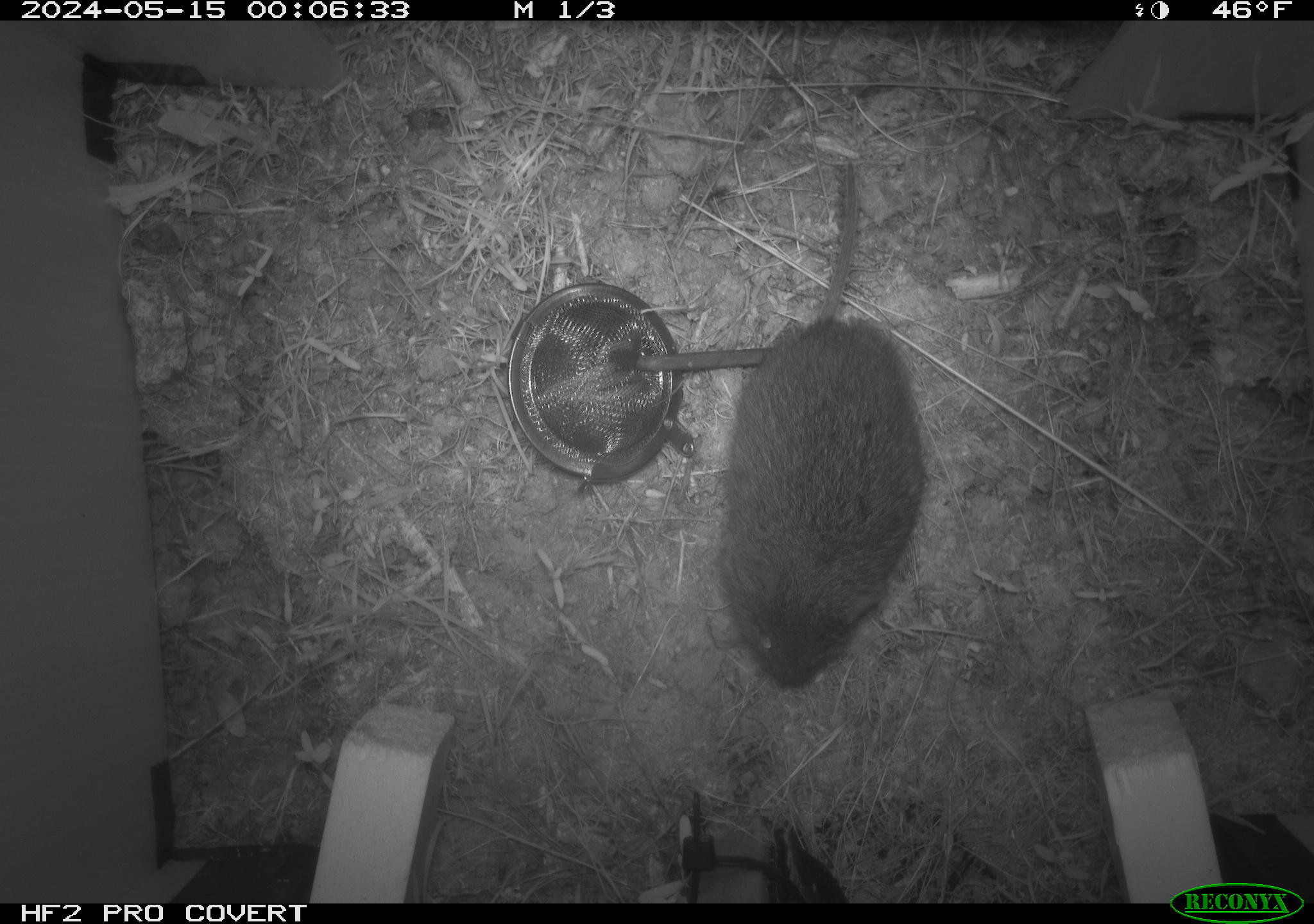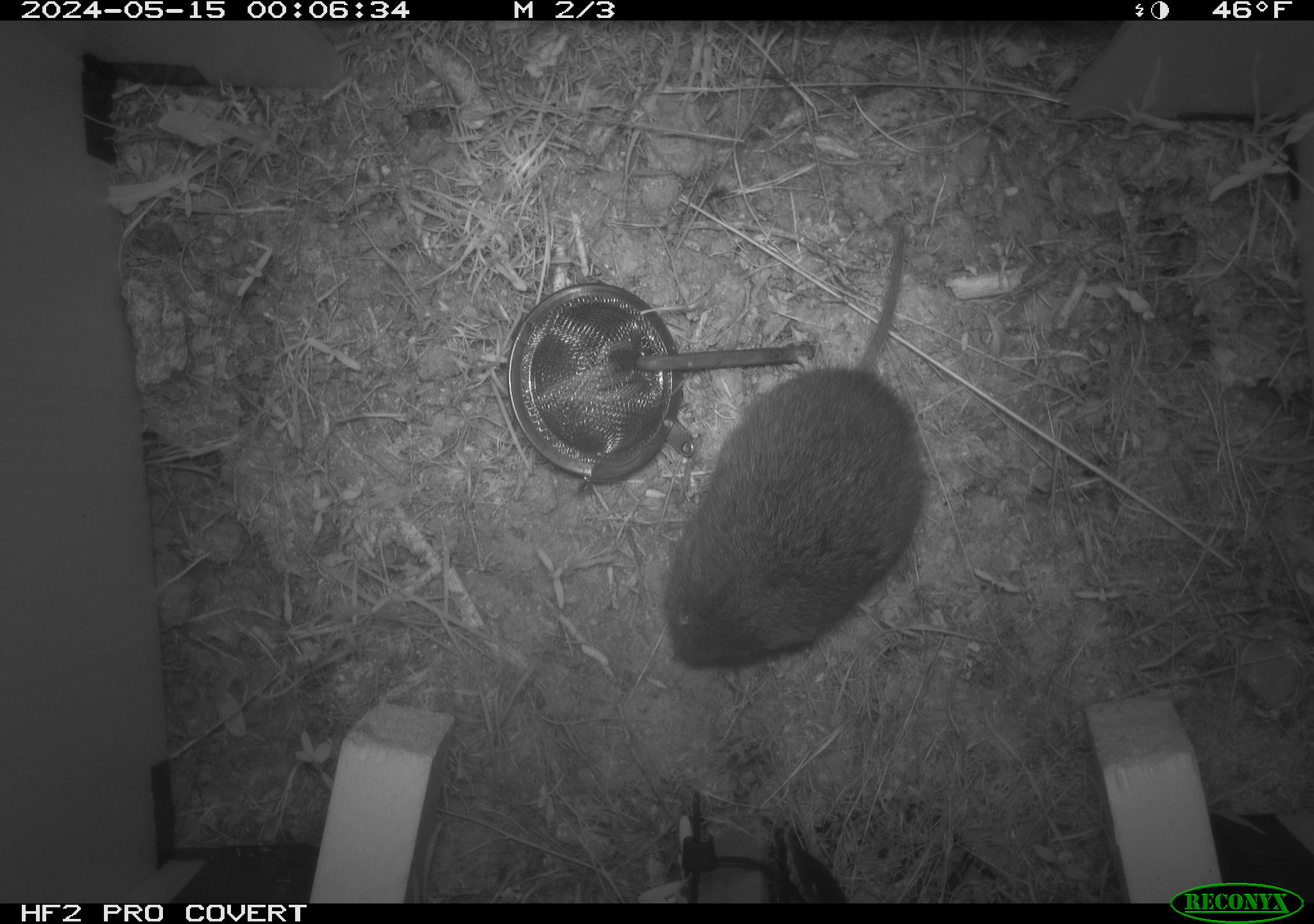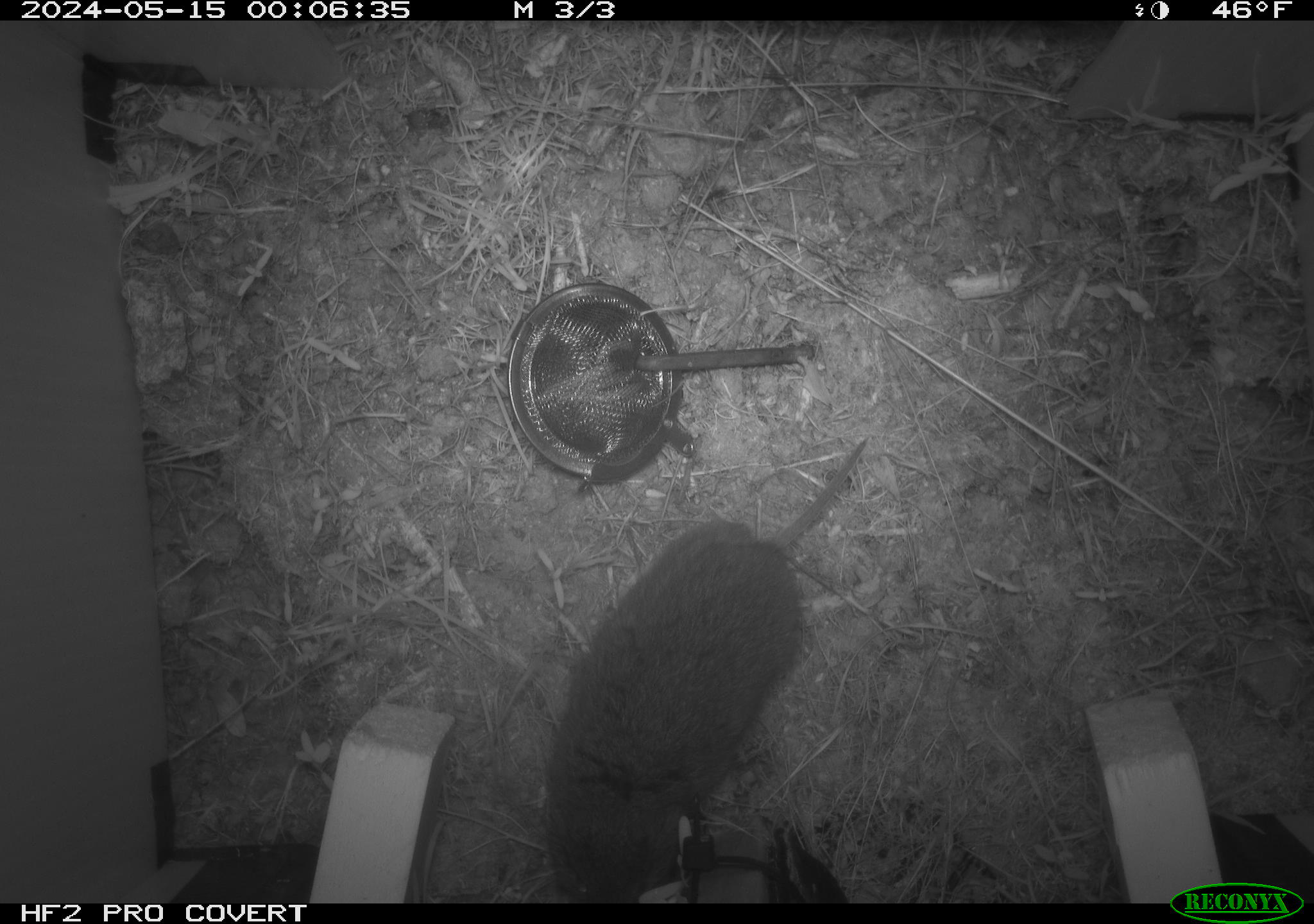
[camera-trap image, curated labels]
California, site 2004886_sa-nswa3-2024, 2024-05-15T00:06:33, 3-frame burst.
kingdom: Animalia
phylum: Chordata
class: Mammalia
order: Rodentia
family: Cricetidae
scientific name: Arvicolinae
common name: voles, lemmings, and muskrats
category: arvicolinae subfamily